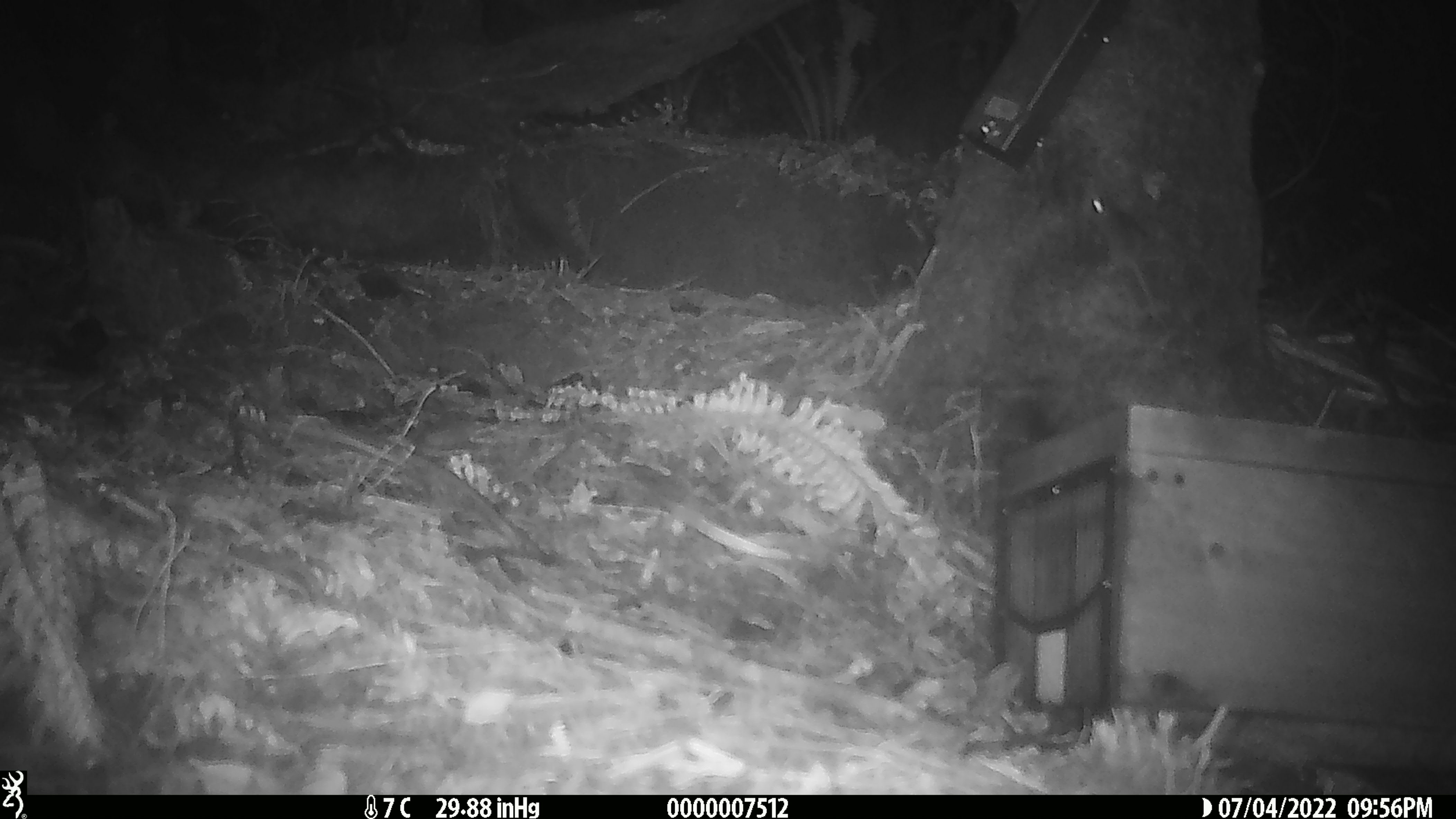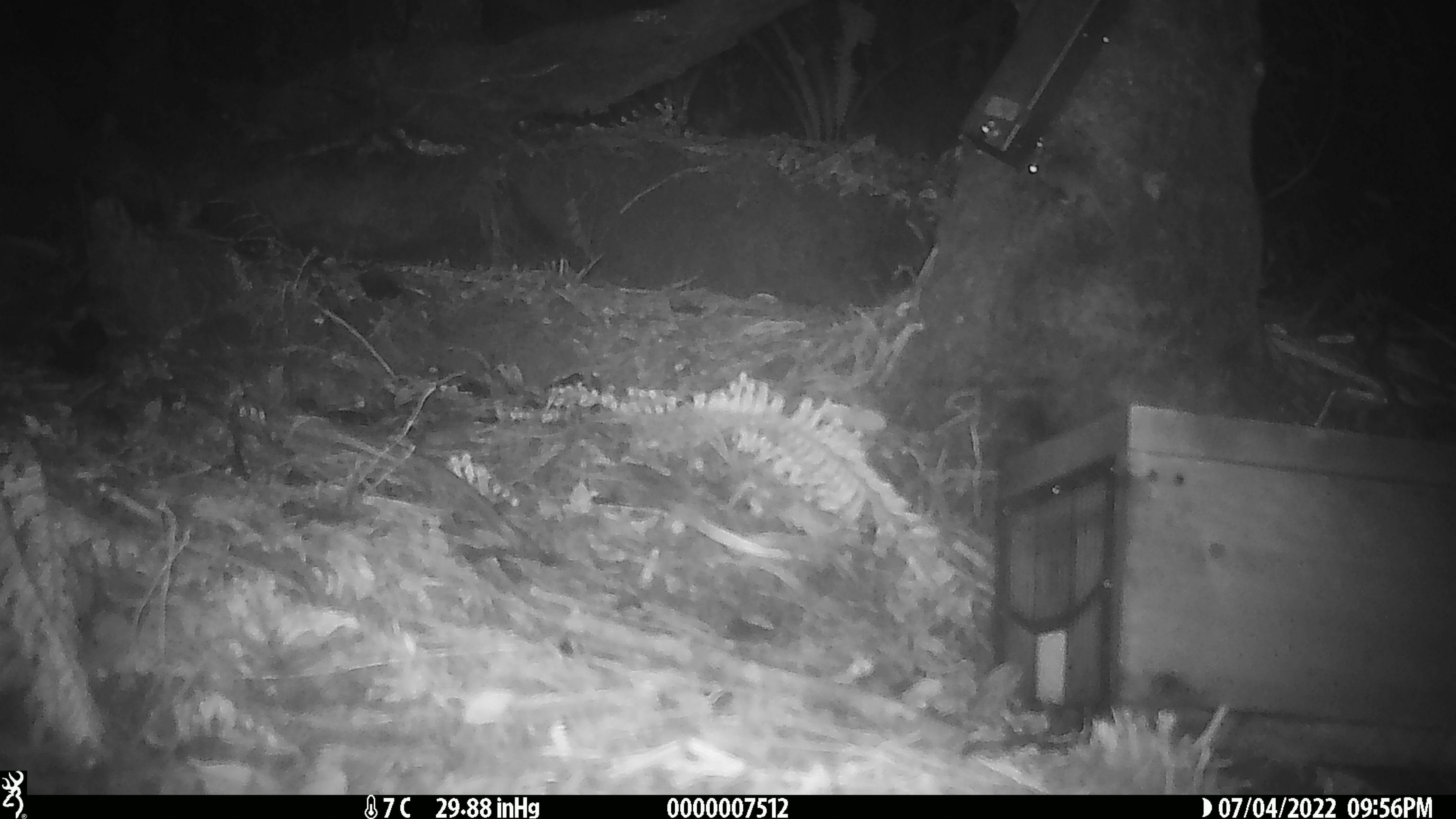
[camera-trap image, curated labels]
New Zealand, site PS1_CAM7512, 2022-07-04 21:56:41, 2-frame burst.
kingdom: Animalia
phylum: Chordata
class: Mammalia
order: Rodentia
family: Muridae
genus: Mus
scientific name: Mus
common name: mouse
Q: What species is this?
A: Mouse (Mus).